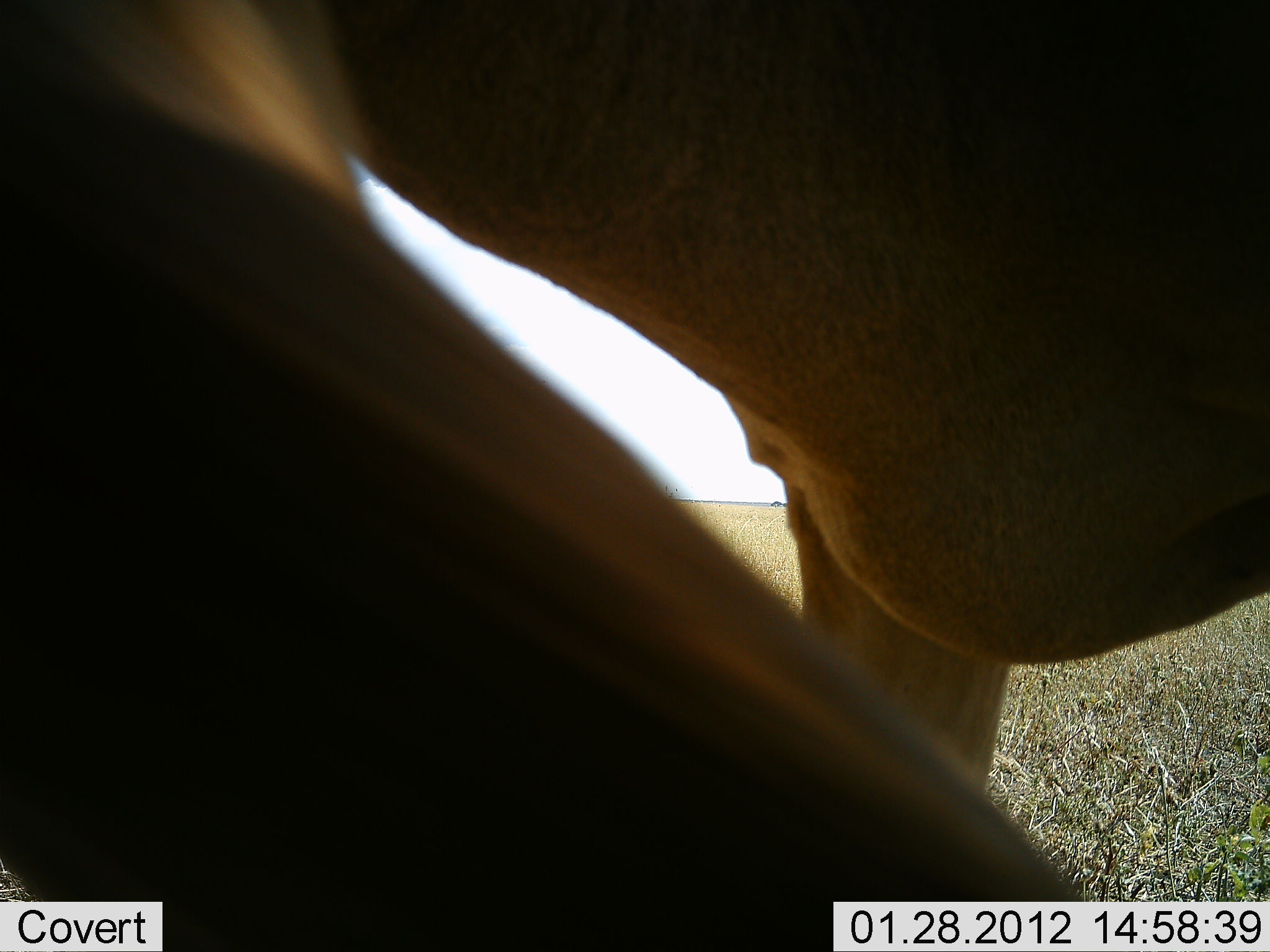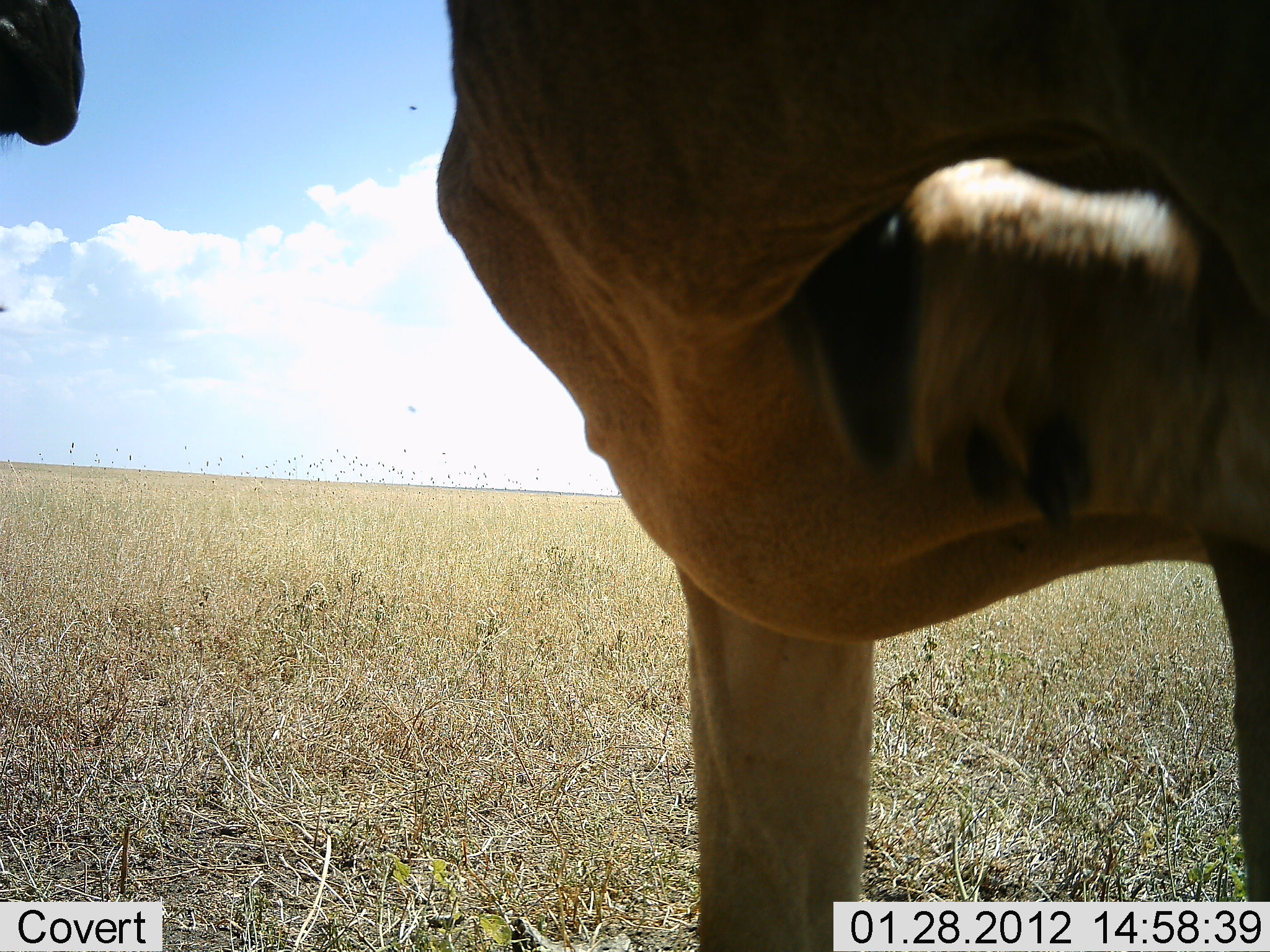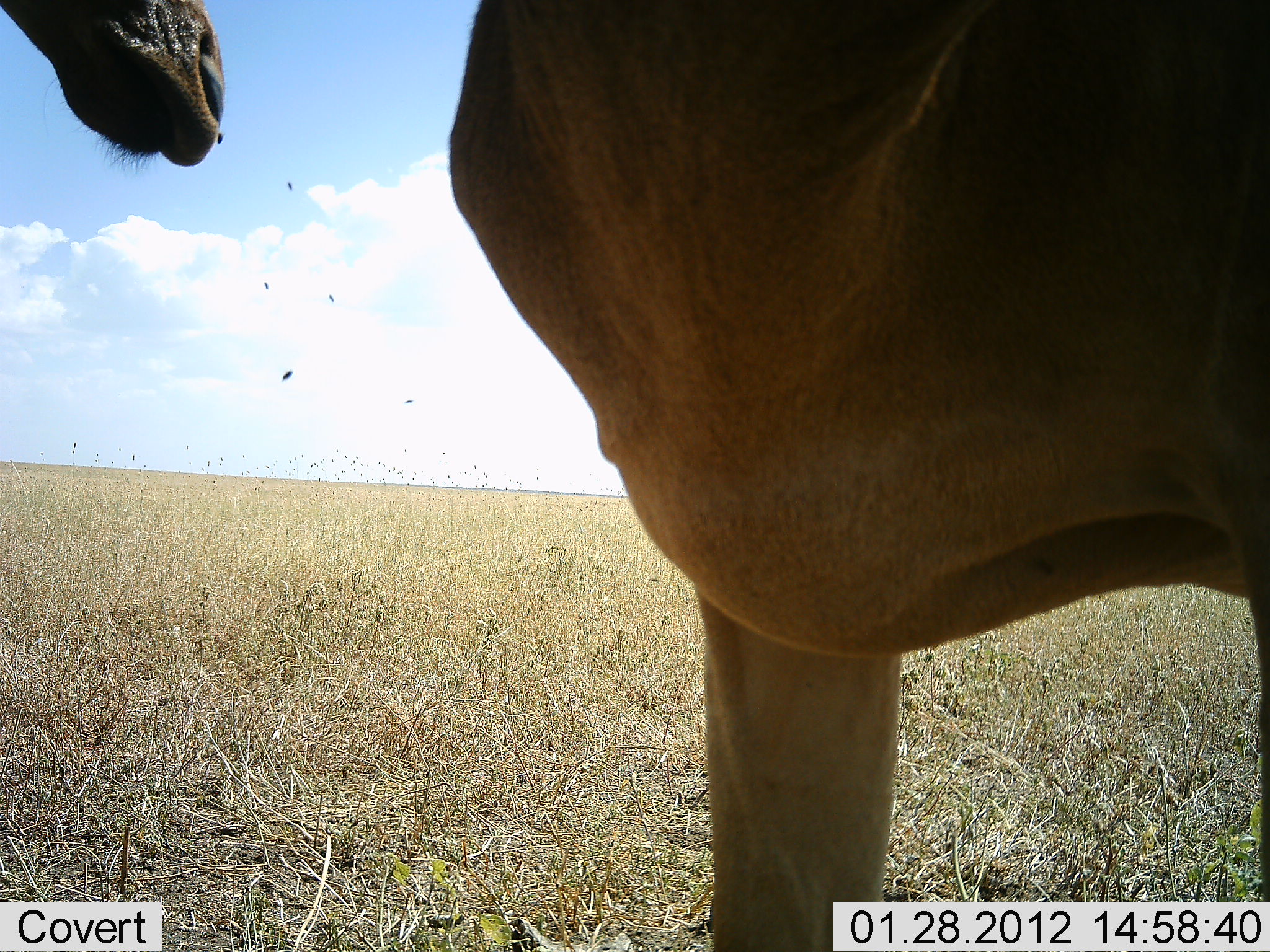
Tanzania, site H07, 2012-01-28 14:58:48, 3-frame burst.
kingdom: Animalia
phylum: Chordata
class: Mammalia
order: Artiodactyla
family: Bovidae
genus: Alcelaphus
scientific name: Alcelaphus buselaphus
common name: hartebeest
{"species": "hartebeest (Alcelaphus buselaphus)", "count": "2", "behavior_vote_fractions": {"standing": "91%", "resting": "0%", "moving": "0%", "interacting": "9%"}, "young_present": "0%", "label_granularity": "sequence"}